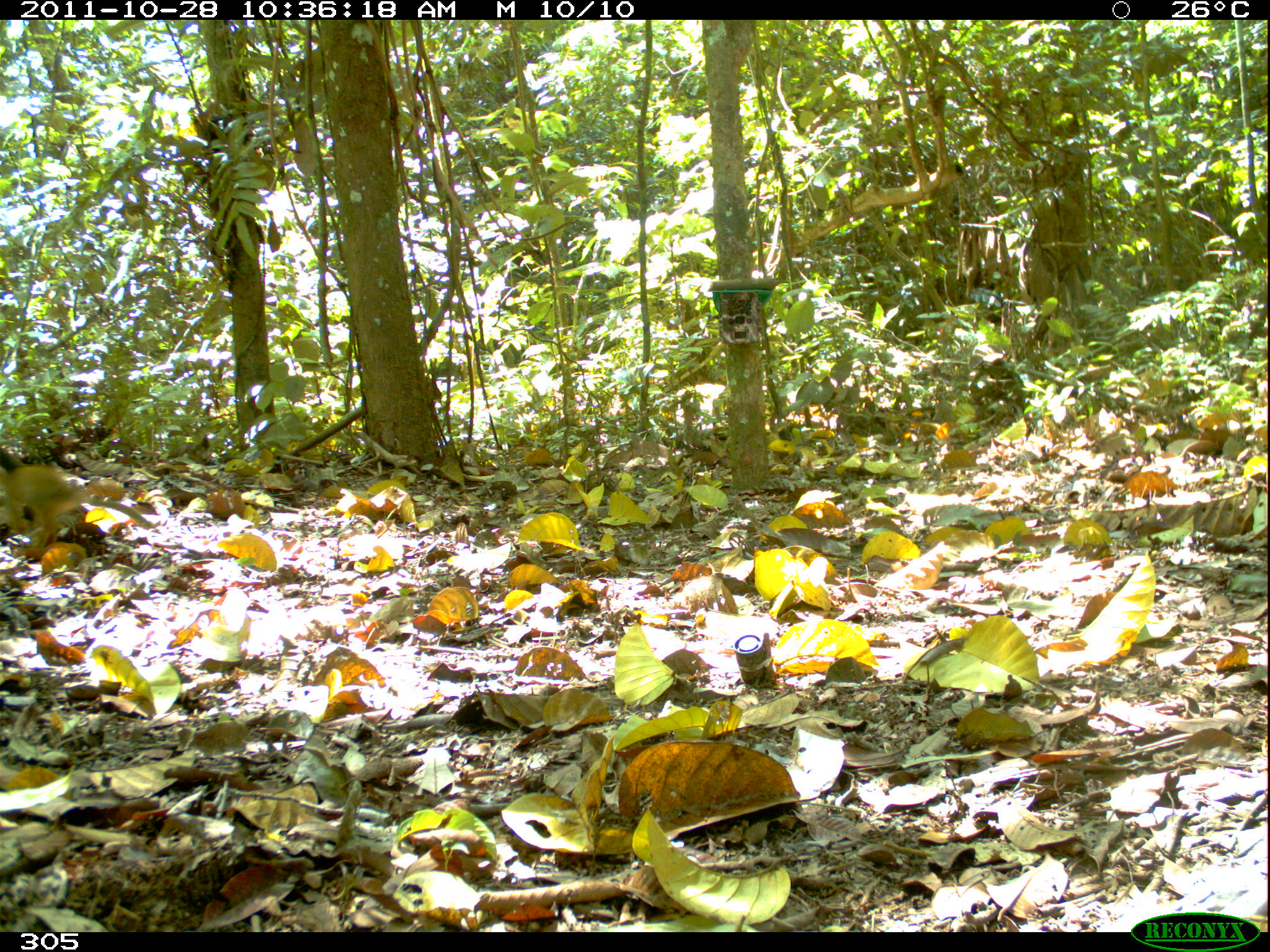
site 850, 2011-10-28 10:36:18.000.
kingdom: Animalia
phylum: Chordata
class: Mammalia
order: Primates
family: Cebidae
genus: Saimiri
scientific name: Saimiri boliviensis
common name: black-capped squirrel monkey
Saimiri boliviensis (black-capped squirrel monkey).